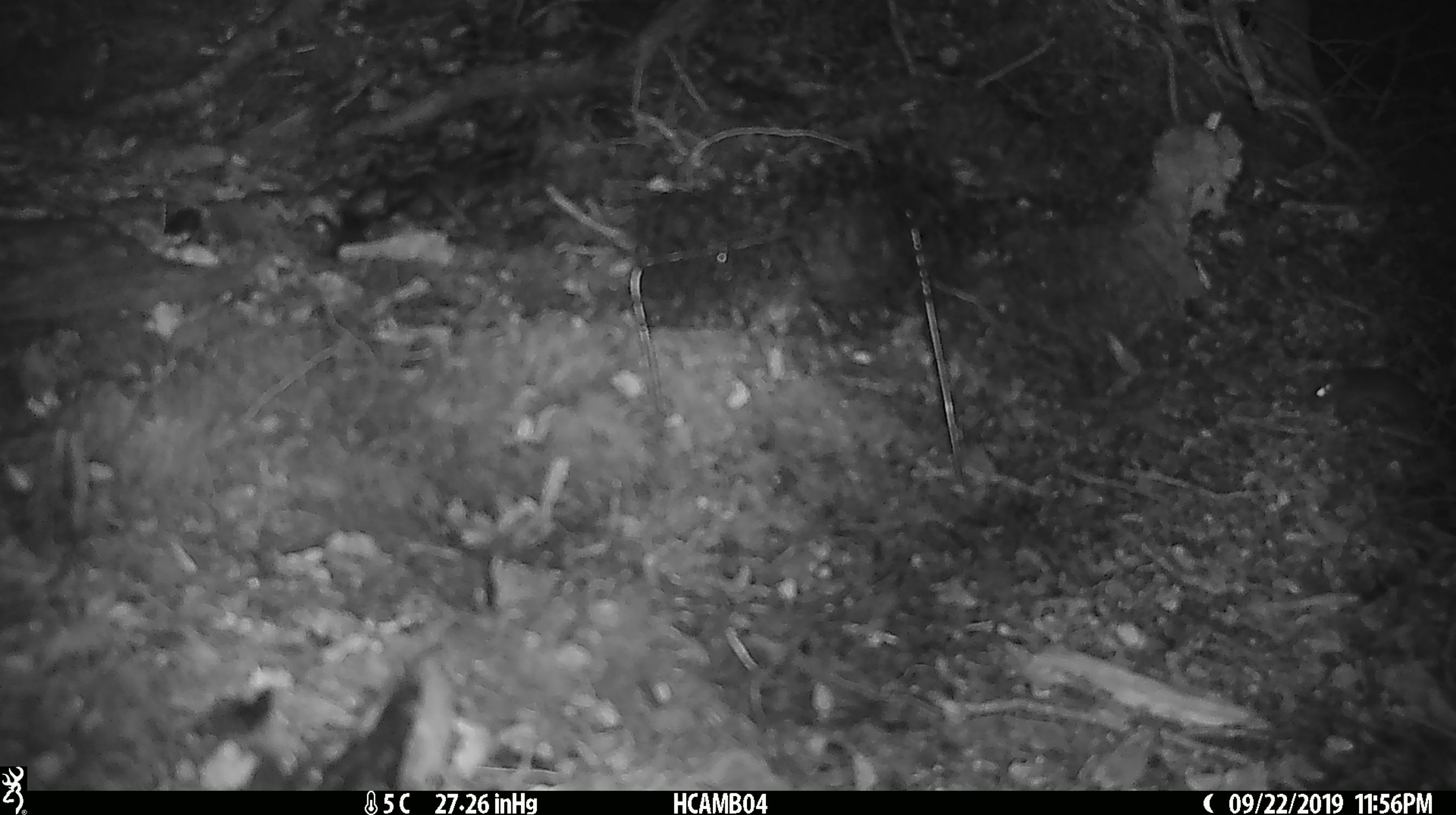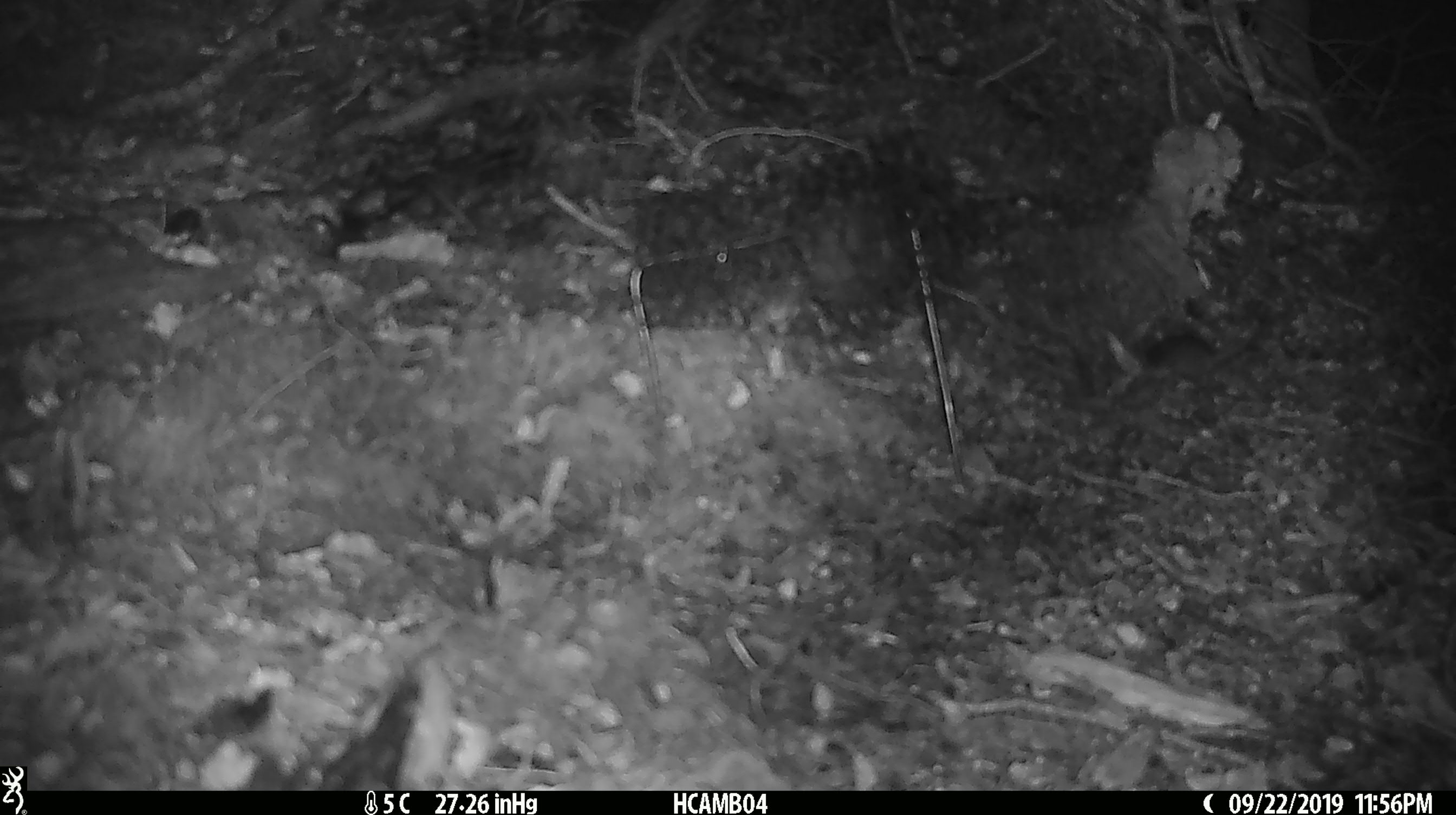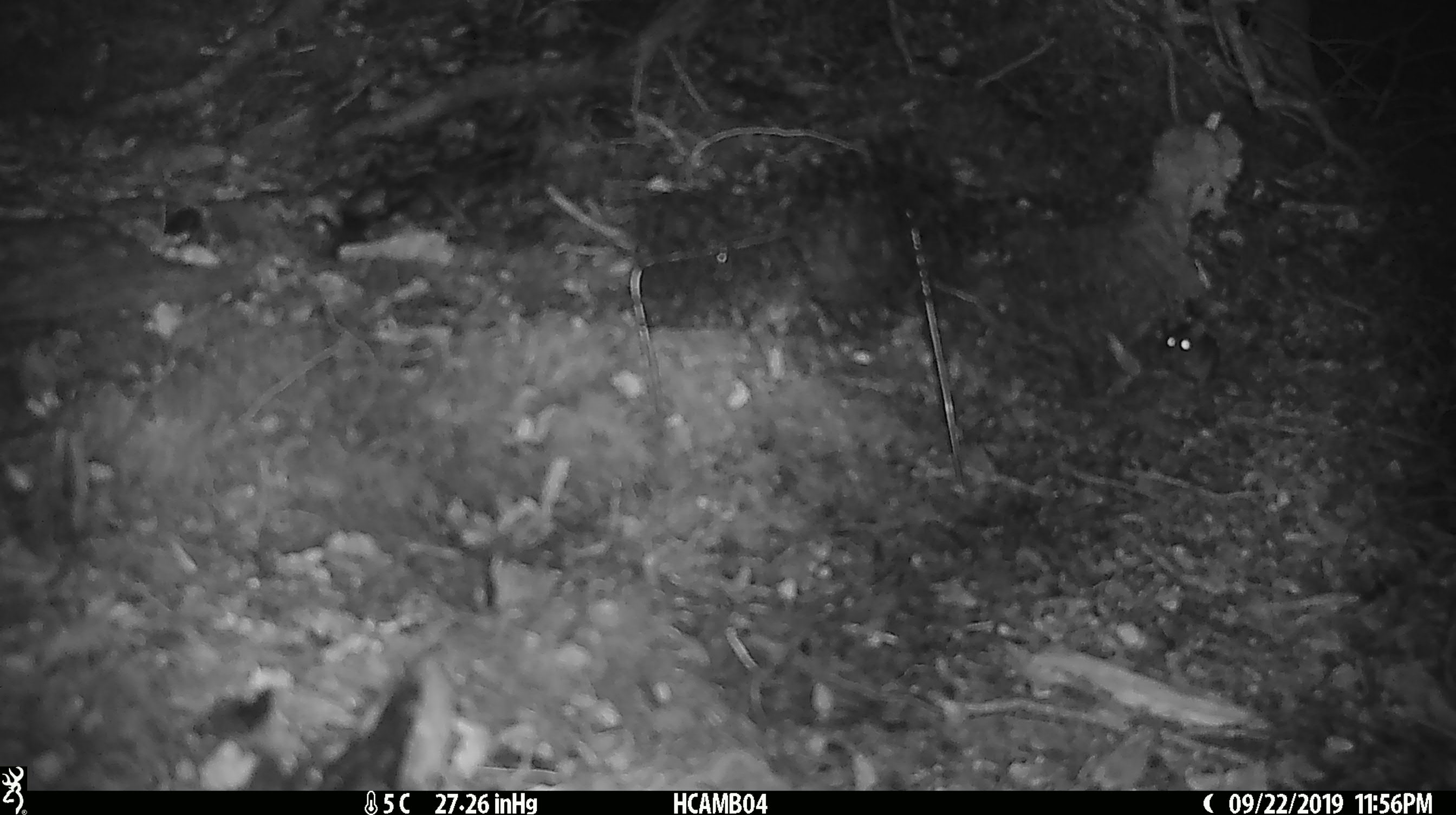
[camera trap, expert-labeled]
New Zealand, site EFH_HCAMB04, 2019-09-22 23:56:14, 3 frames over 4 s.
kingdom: Animalia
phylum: Chordata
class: Mammalia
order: Rodentia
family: Muridae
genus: Mus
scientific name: Mus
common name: mouse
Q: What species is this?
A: Mouse (Mus).